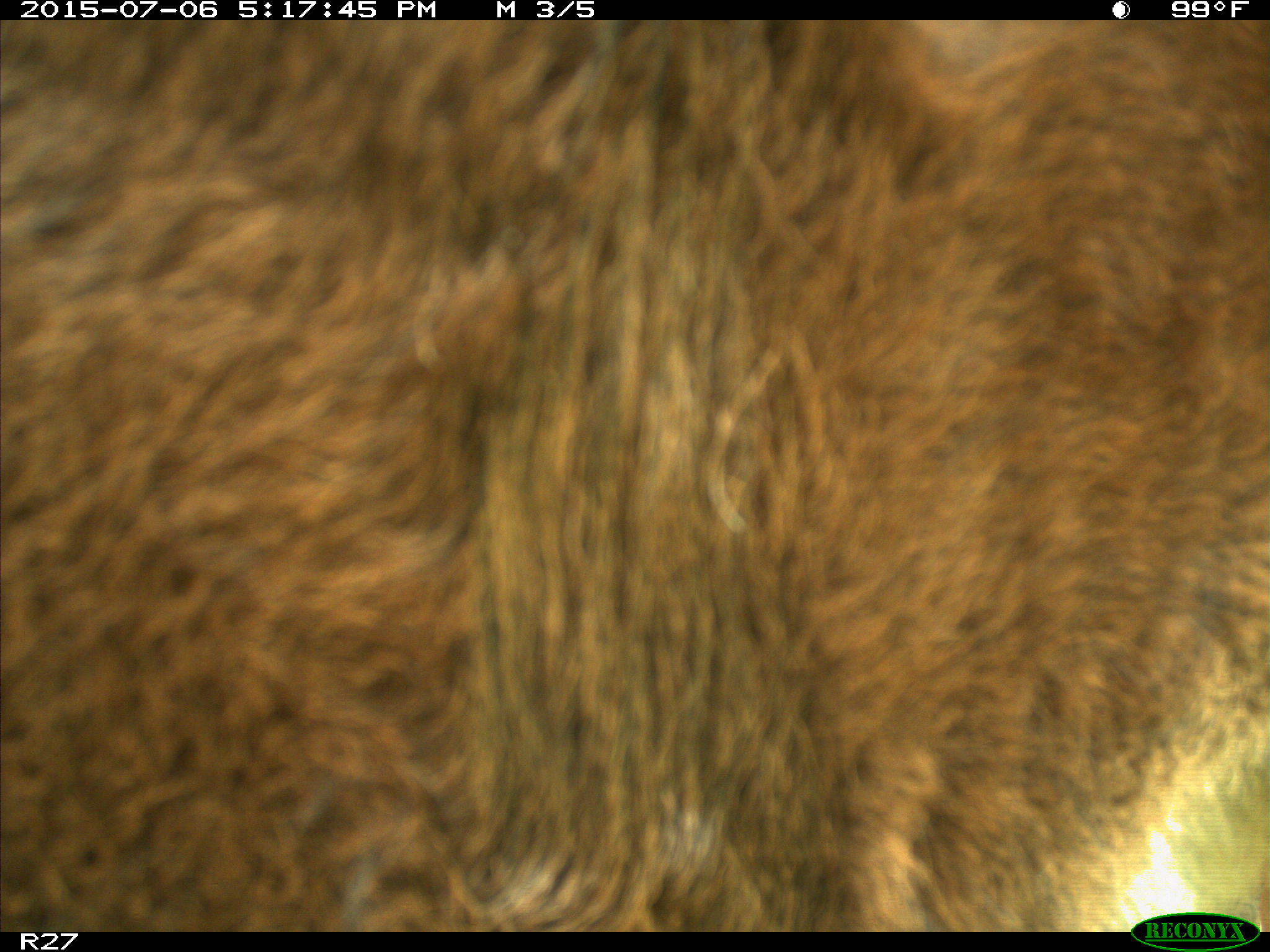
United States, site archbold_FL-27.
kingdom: Animalia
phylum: Chordata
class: Mammalia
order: Artiodactyla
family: Bovidae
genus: Bos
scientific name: Bos taurus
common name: domestic cow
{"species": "Bos taurus (domestic cow)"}